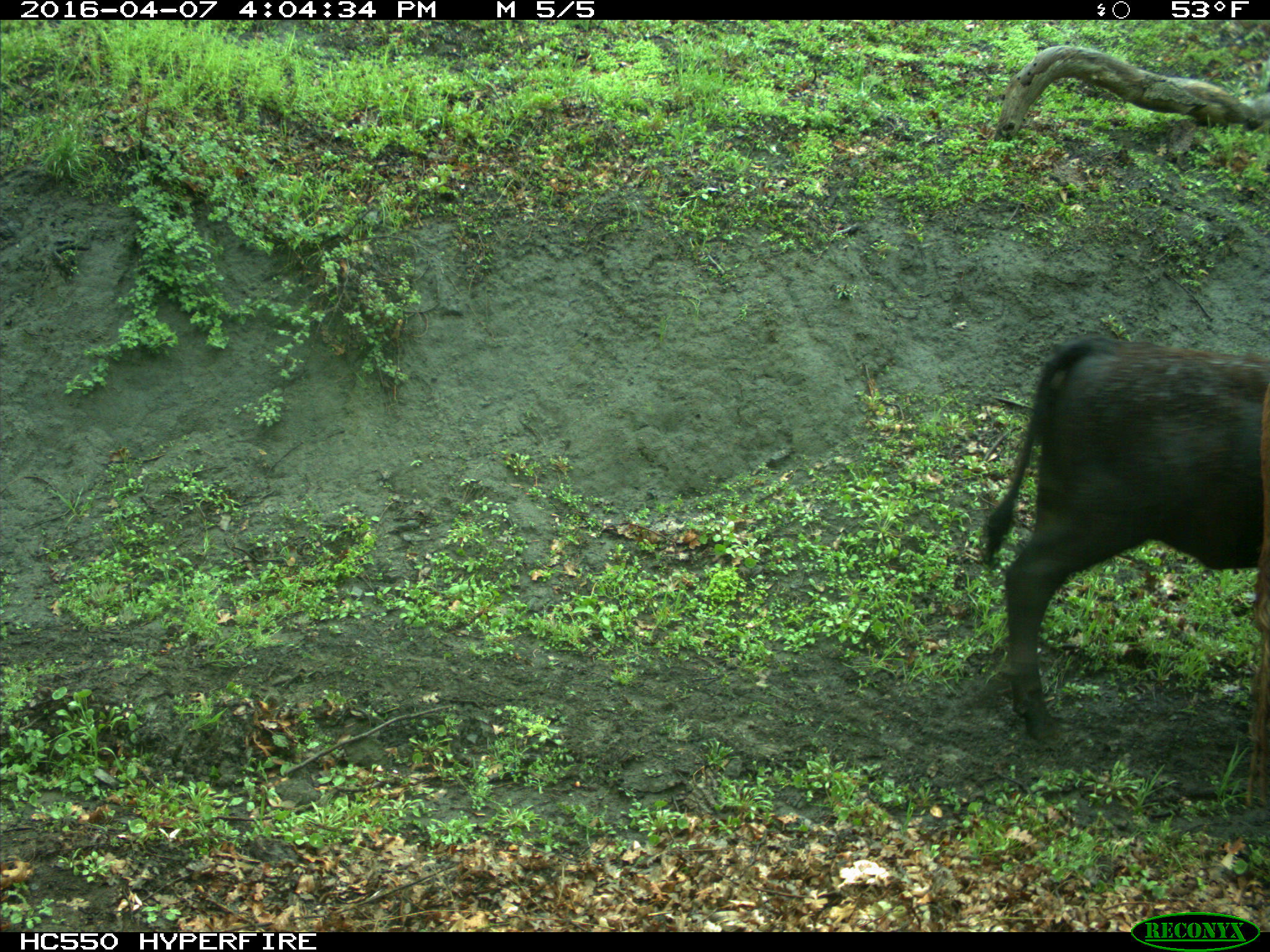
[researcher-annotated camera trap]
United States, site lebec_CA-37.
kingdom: Animalia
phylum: Chordata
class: Mammalia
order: Artiodactyla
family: Bovidae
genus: Bos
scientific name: Bos taurus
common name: domestic cow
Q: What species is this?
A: Bos taurus (domestic cow).